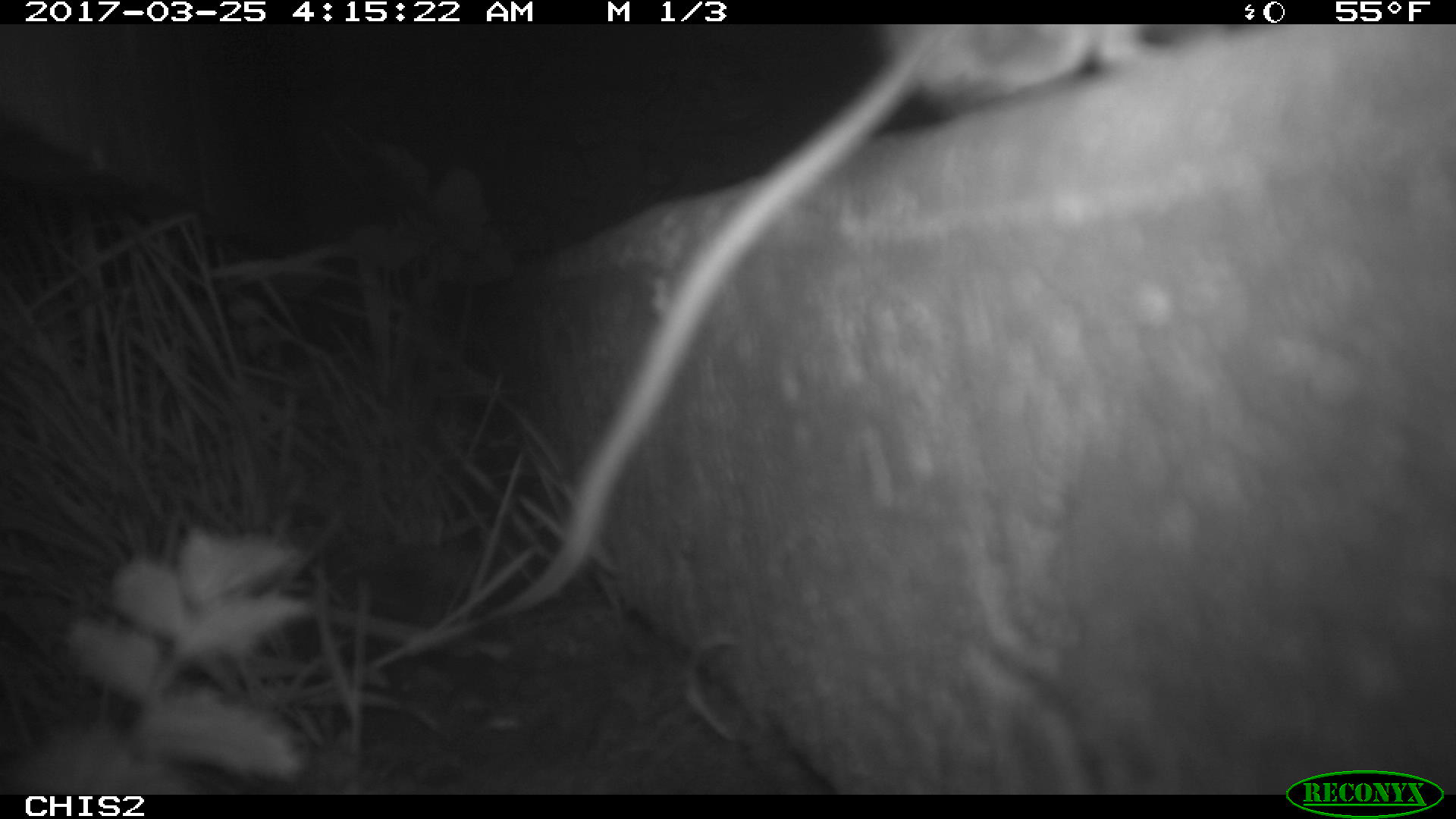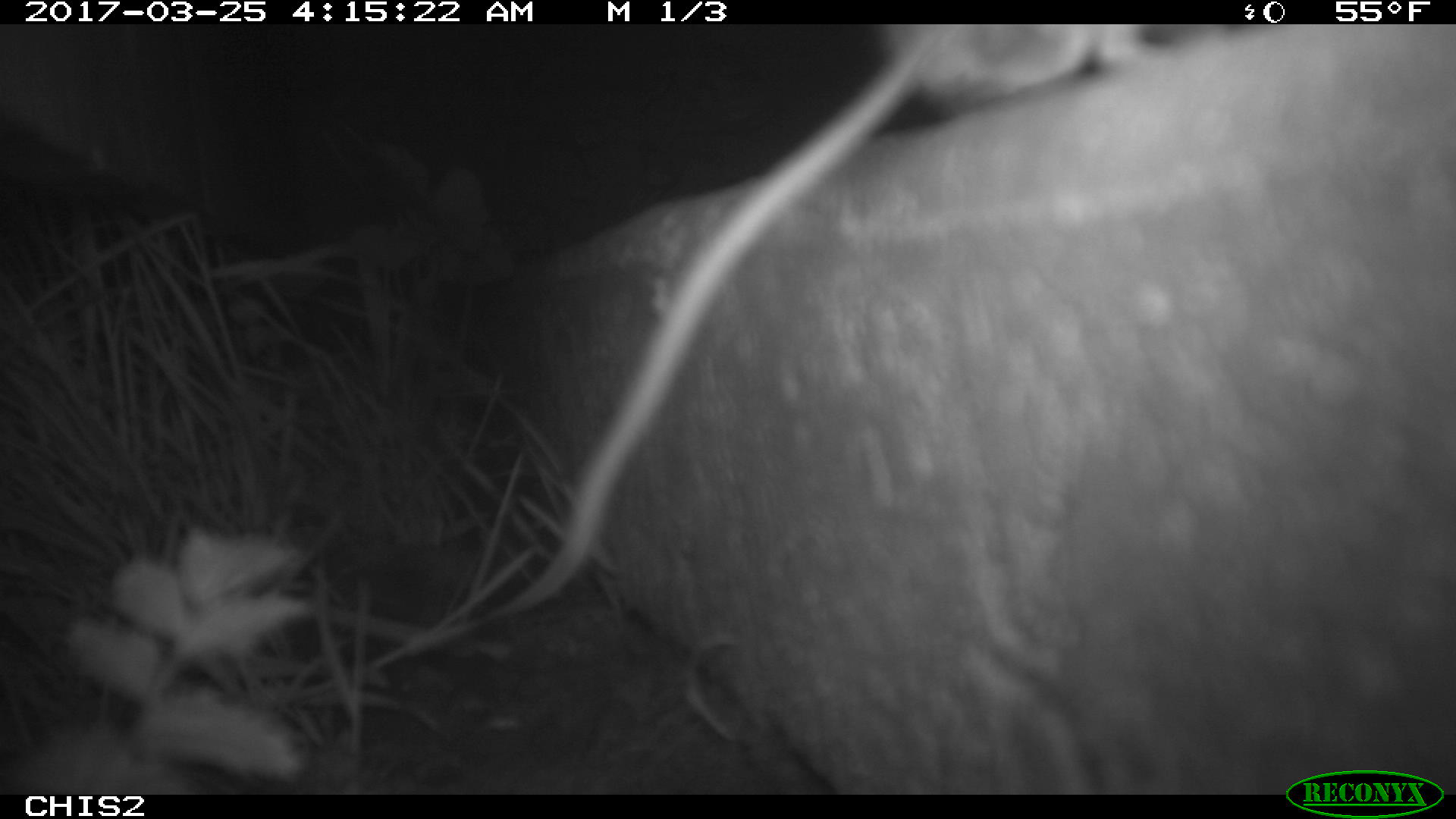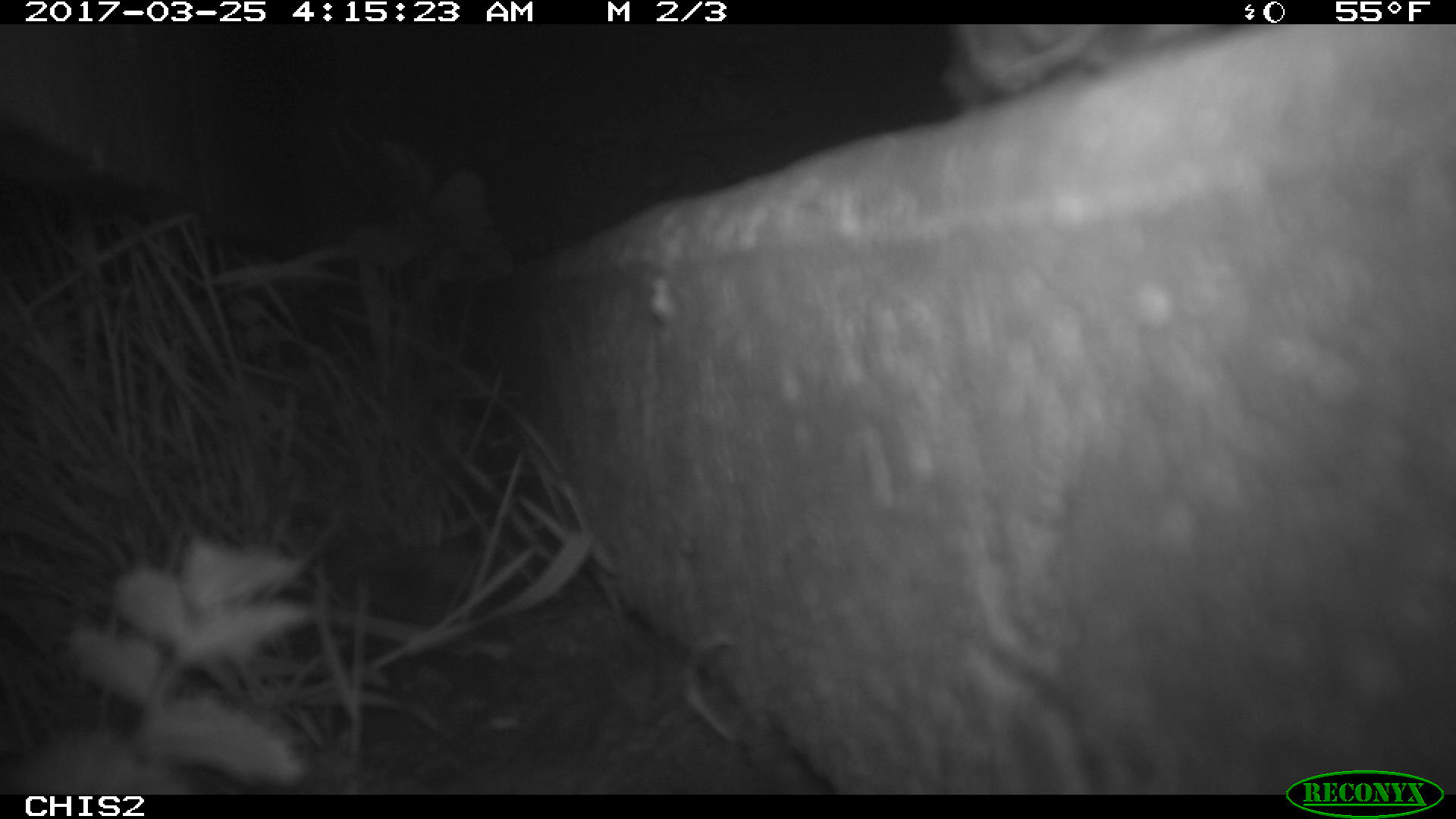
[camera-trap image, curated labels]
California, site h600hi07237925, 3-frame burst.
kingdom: Animalia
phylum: Chordata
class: Mammalia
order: Rodentia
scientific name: Rodentia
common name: rodent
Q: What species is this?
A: Rodent (Rodentia).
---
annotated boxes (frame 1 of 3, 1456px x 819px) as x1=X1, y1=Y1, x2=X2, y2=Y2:
rodent: x1=564, y1=24, x2=1212, y2=557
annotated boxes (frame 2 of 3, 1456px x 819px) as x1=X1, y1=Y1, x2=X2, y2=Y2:
rodent: x1=491, y1=26, x2=1160, y2=620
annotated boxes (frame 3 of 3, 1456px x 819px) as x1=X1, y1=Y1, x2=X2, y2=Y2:
rodent: x1=939, y1=23, x2=1247, y2=110